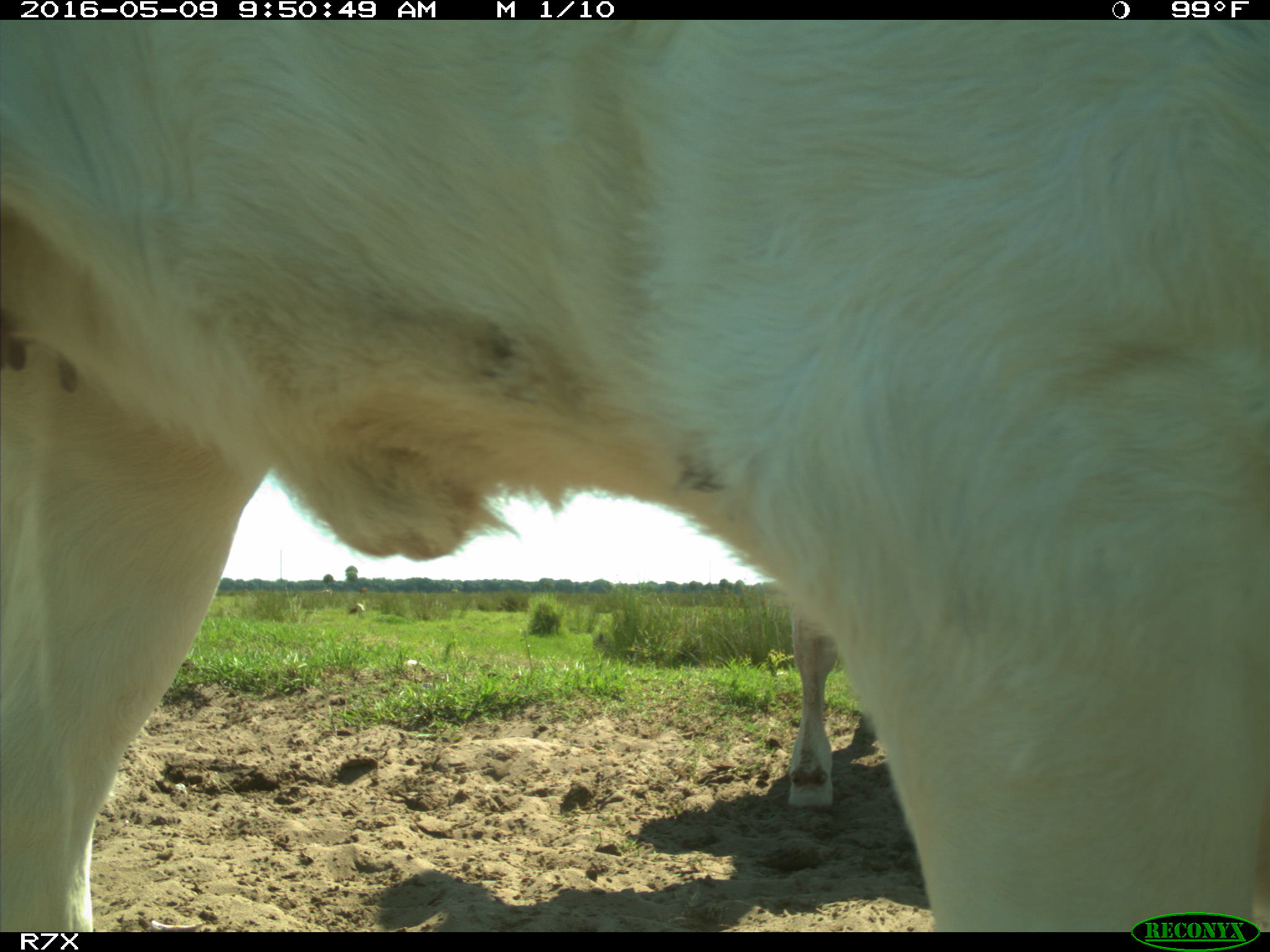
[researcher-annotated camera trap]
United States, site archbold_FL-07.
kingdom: Animalia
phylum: Chordata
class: Mammalia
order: Artiodactyla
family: Bovidae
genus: Bos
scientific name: Bos taurus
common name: domestic cow